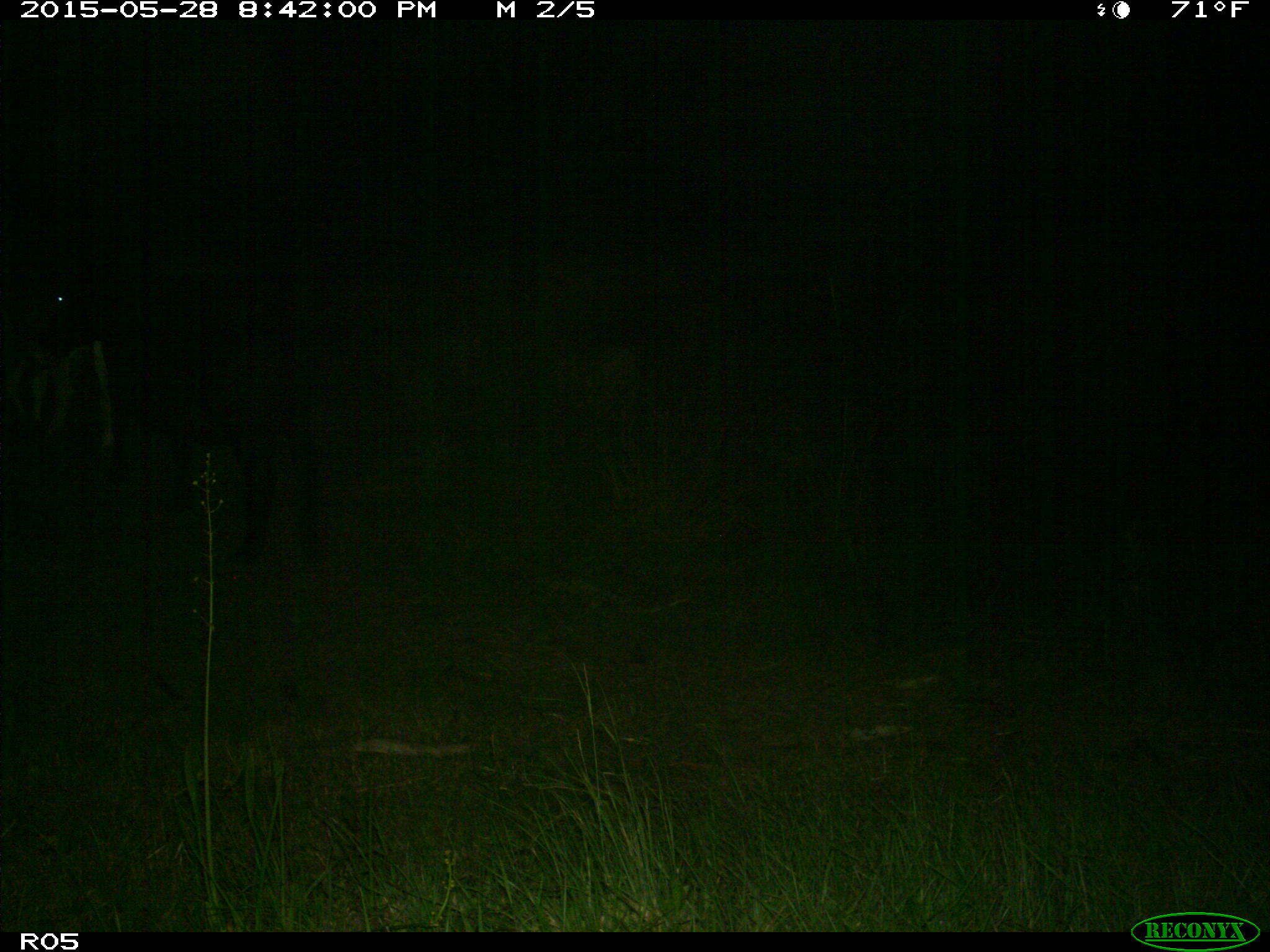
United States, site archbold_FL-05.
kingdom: Animalia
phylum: Chordata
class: Mammalia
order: Artiodactyla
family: Bovidae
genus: Bos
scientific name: Bos taurus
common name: domestic cow